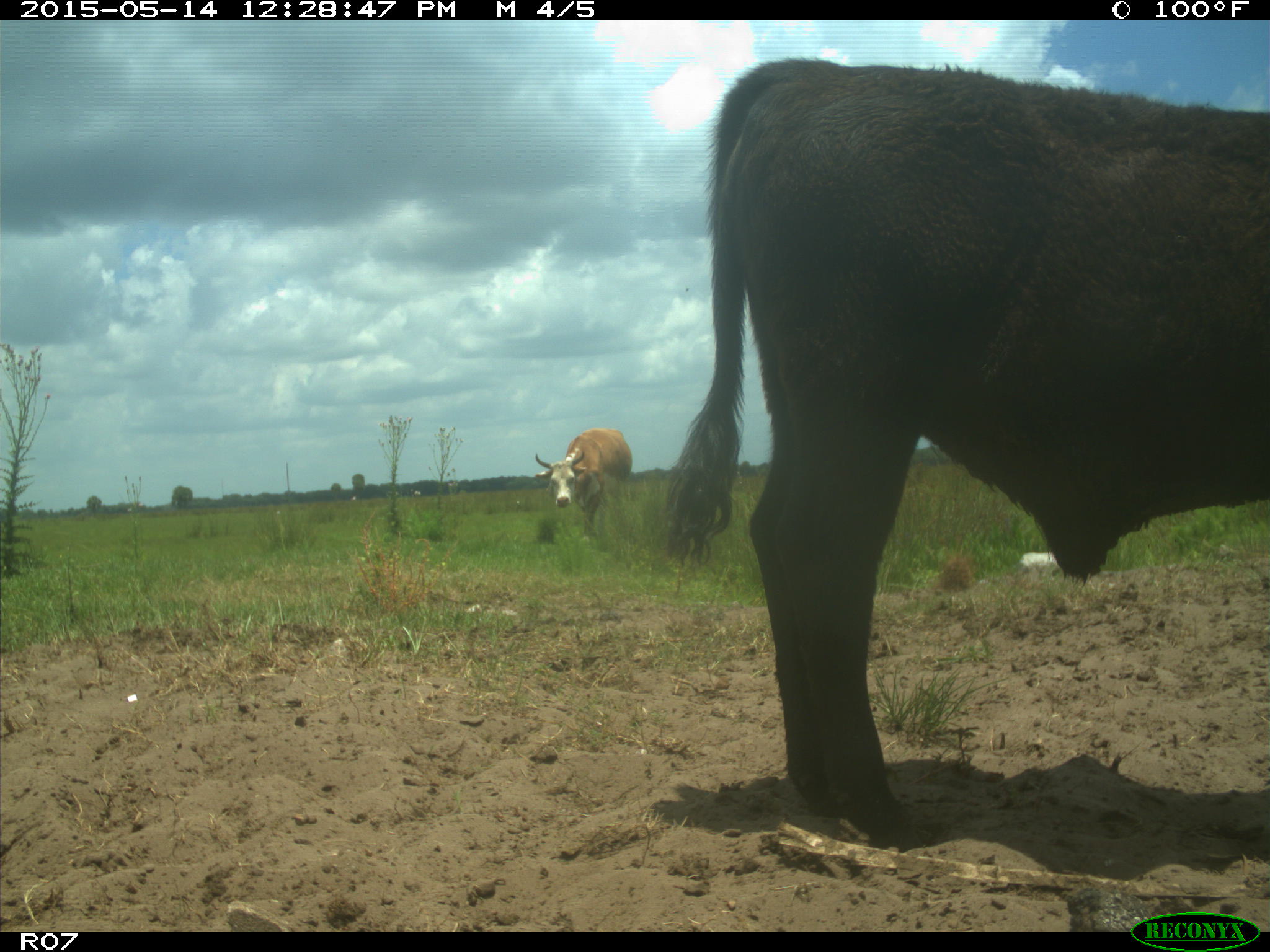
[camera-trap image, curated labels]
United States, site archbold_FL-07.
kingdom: Animalia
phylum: Chordata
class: Mammalia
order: Artiodactyla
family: Bovidae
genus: Bos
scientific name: Bos taurus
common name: domestic cow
Bos taurus (domestic cow).